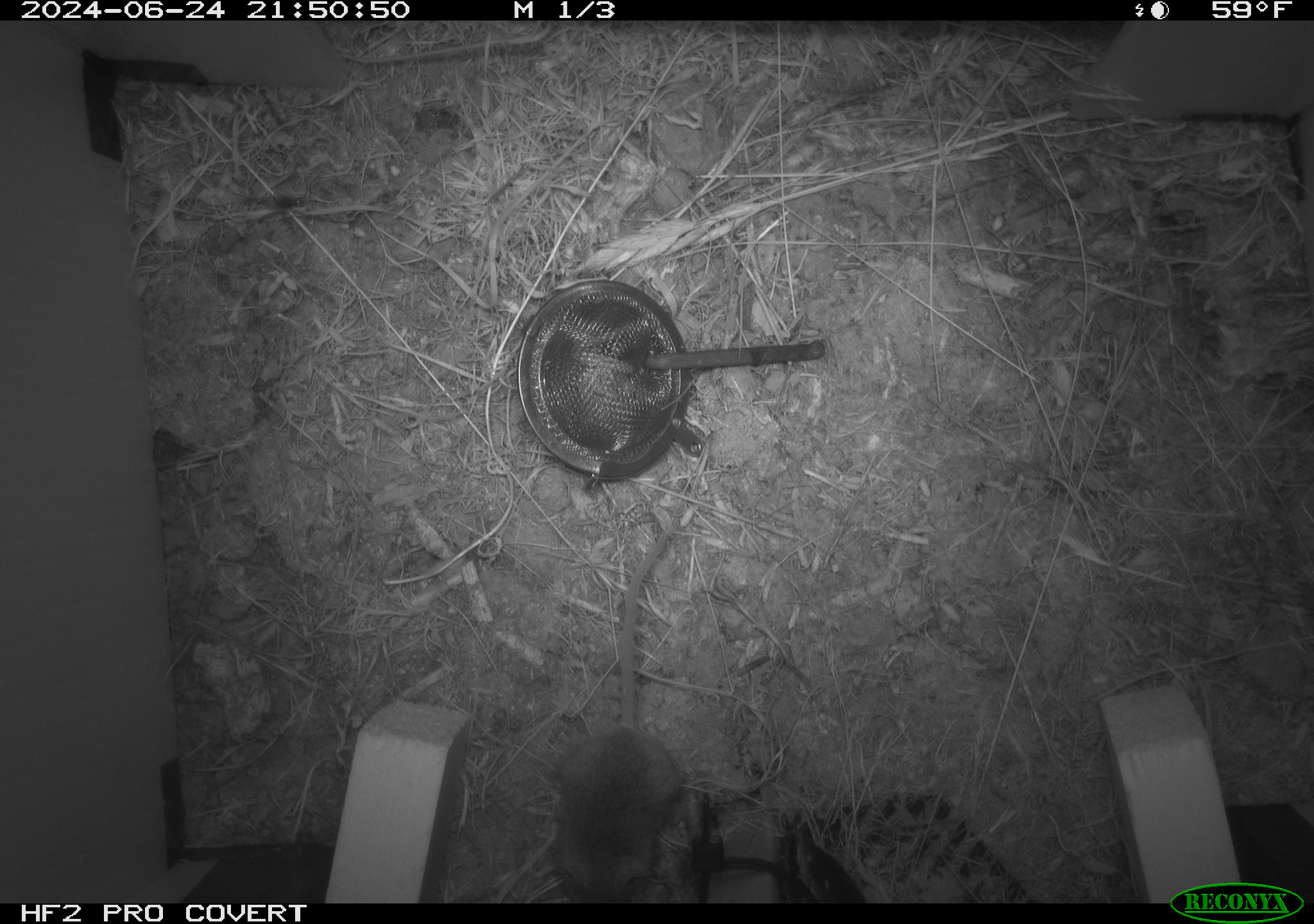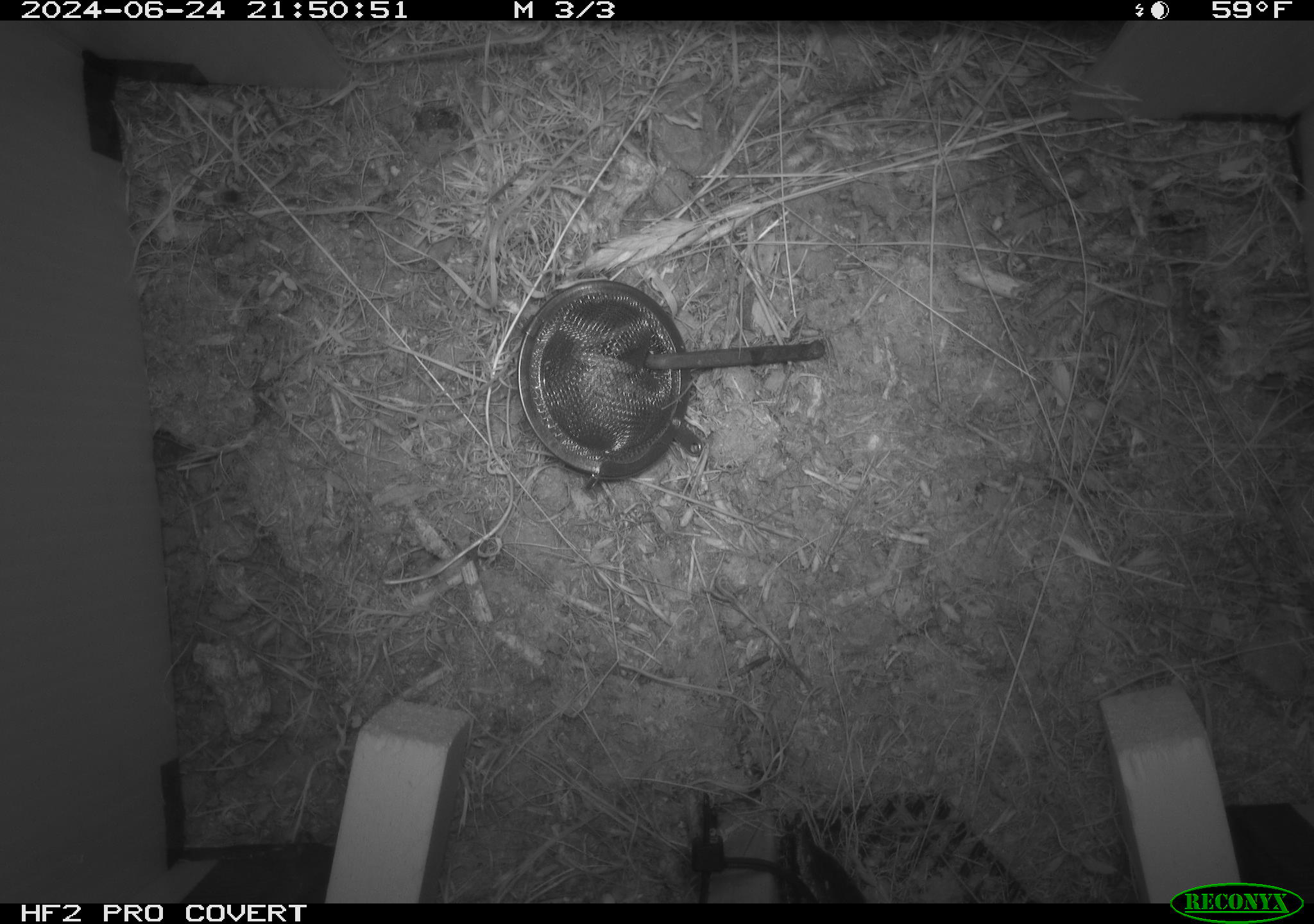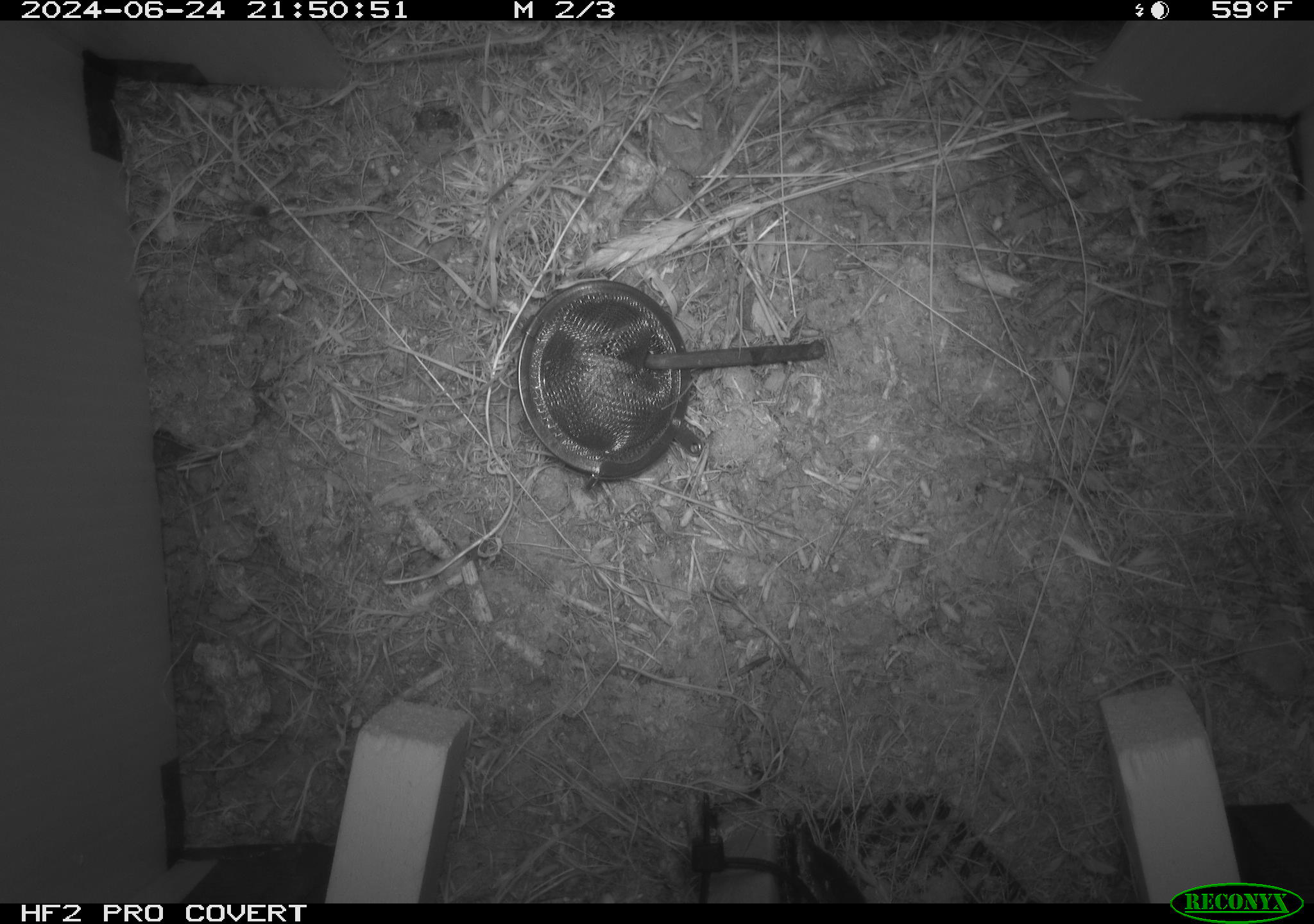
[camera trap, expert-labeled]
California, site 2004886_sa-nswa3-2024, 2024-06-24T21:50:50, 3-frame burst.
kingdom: Animalia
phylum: Chordata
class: Mammalia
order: Rodentia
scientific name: Rodentia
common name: rodent